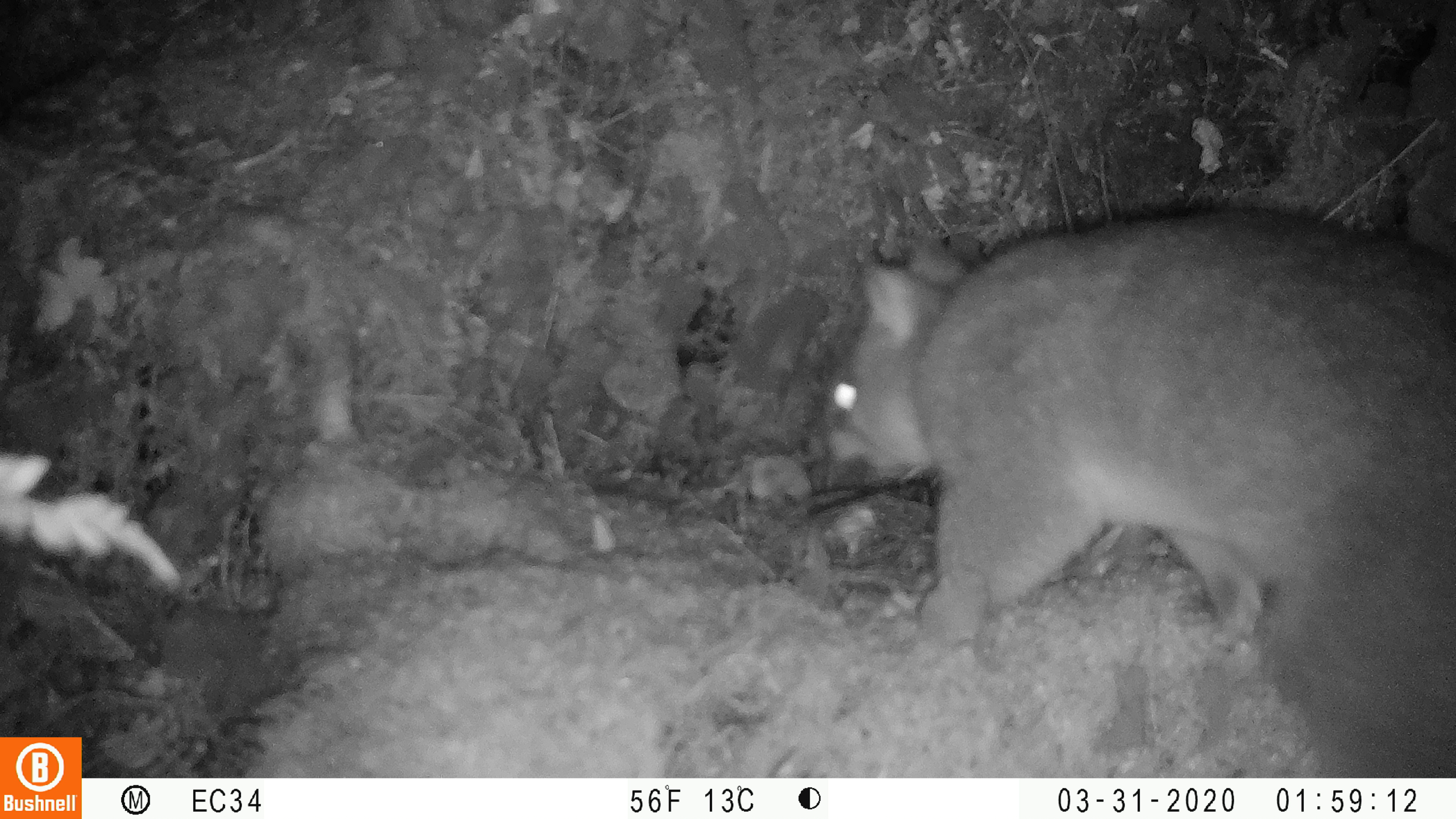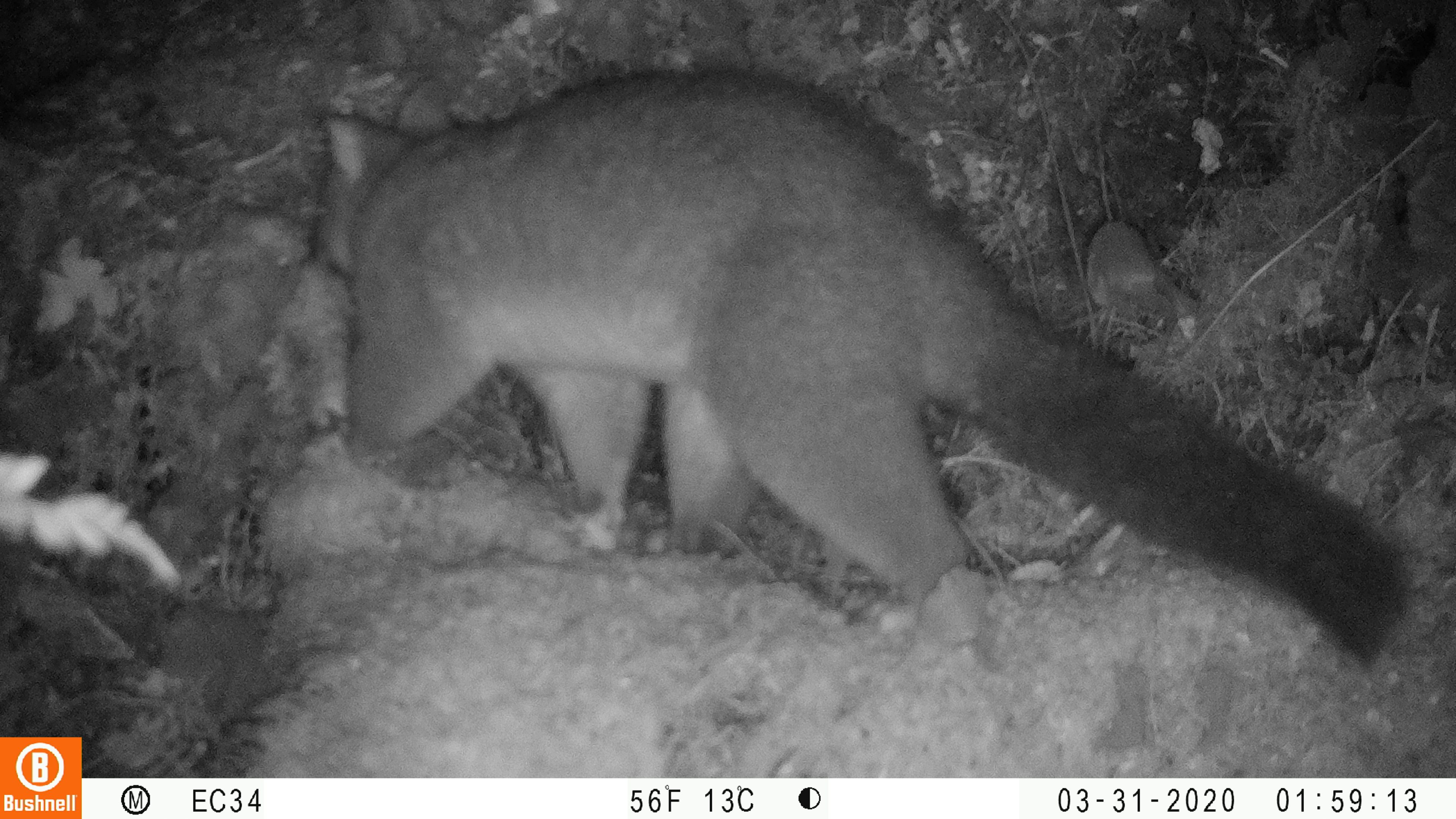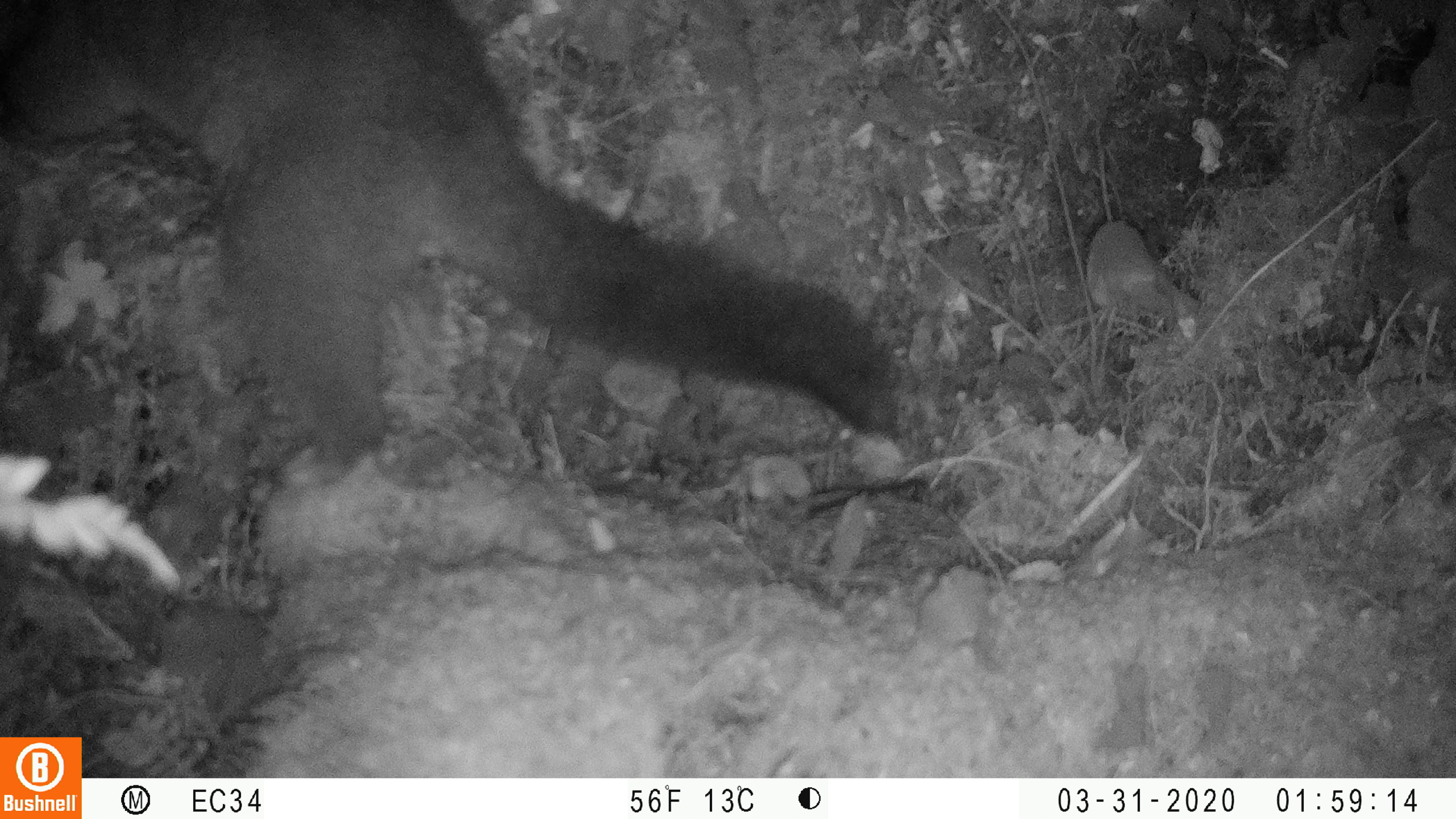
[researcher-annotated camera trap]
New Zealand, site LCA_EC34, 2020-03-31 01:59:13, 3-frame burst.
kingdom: Animalia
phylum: Chordata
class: Mammalia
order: Diprotodontia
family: Phalangeridae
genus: Trichosurus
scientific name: Trichosurus vulpecula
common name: common brushtail possum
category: possum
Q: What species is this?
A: Possum (common brushtail possum) (Trichosurus vulpecula).